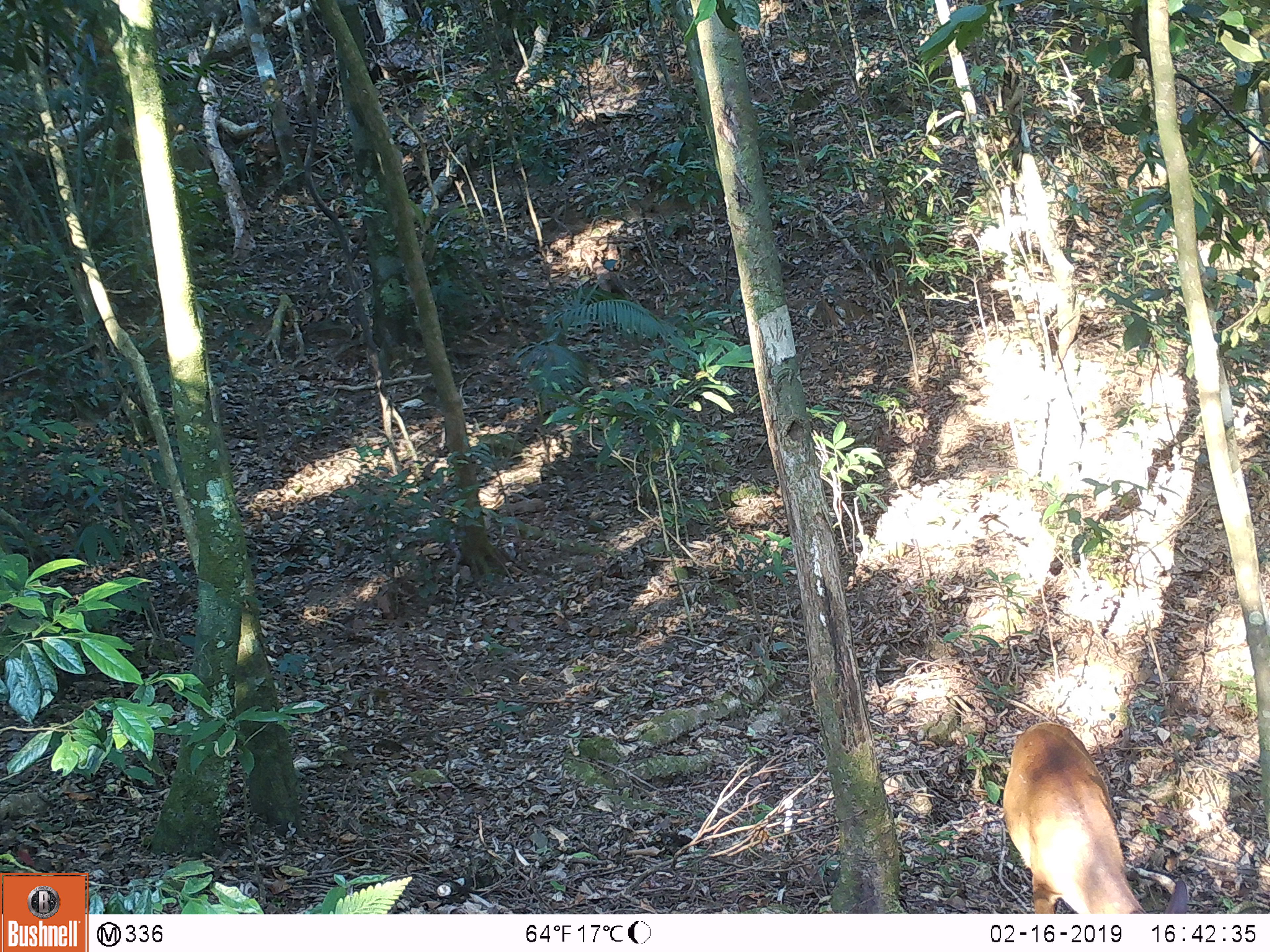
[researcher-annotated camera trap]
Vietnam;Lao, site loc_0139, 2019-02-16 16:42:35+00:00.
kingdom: Animalia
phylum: Chordata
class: Mammalia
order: Artiodactyla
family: Cervidae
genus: Muntiacus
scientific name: Muntiacus vuquangensis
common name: large-antlered muntjac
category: large antlered muntjac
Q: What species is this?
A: Large antlered muntjac (large-antlered muntjac) (Muntiacus vuquangensis).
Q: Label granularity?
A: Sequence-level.